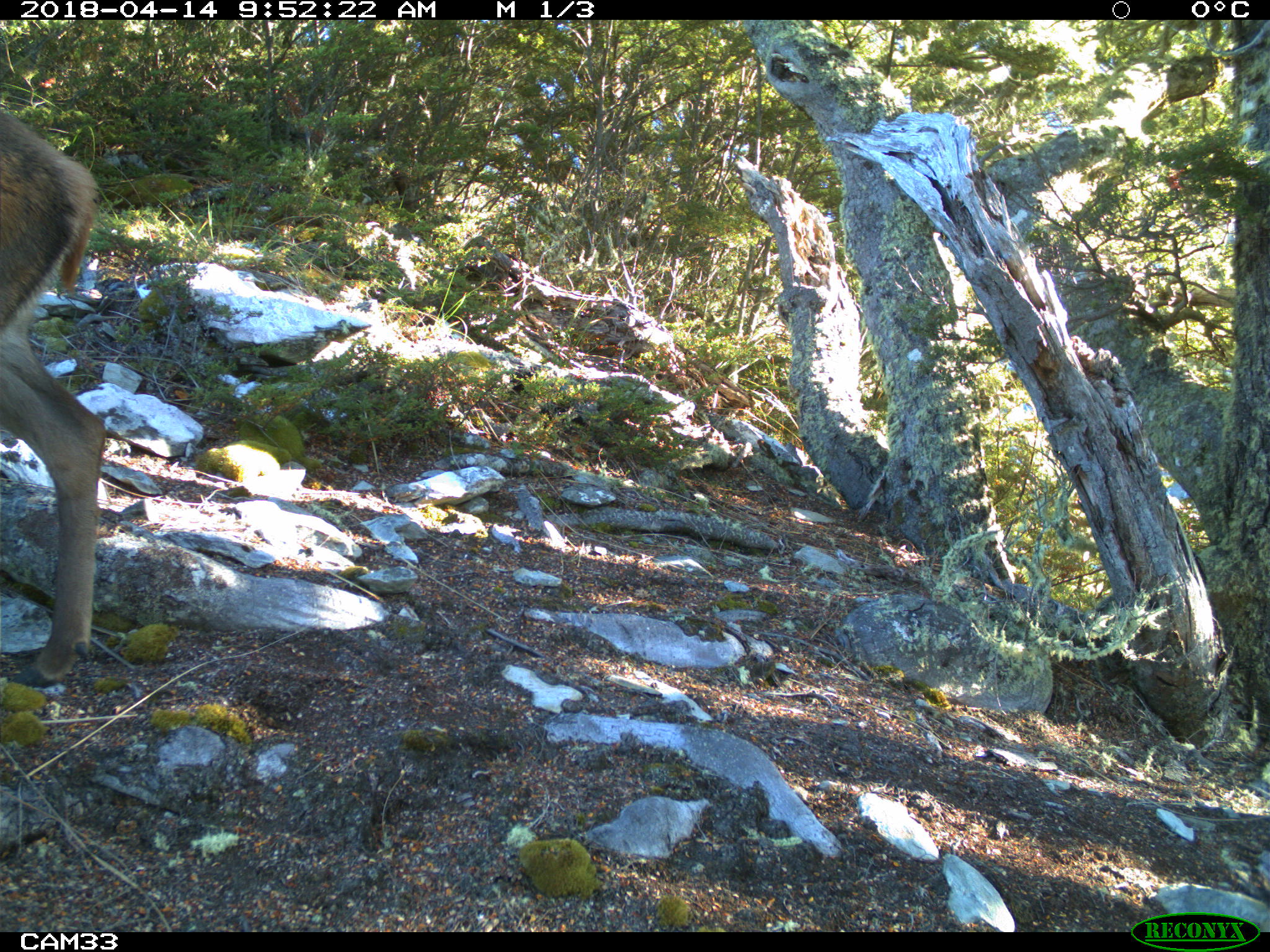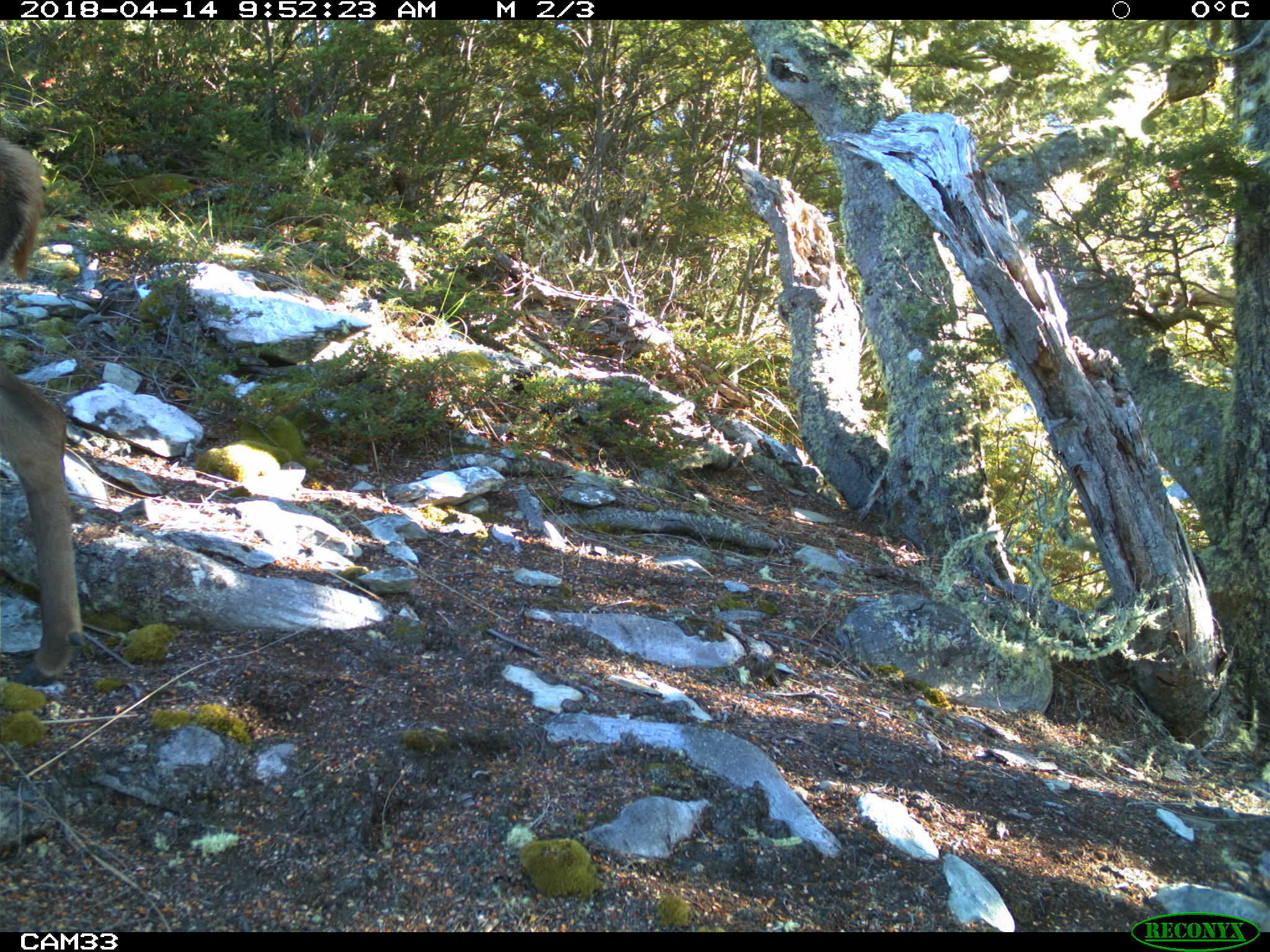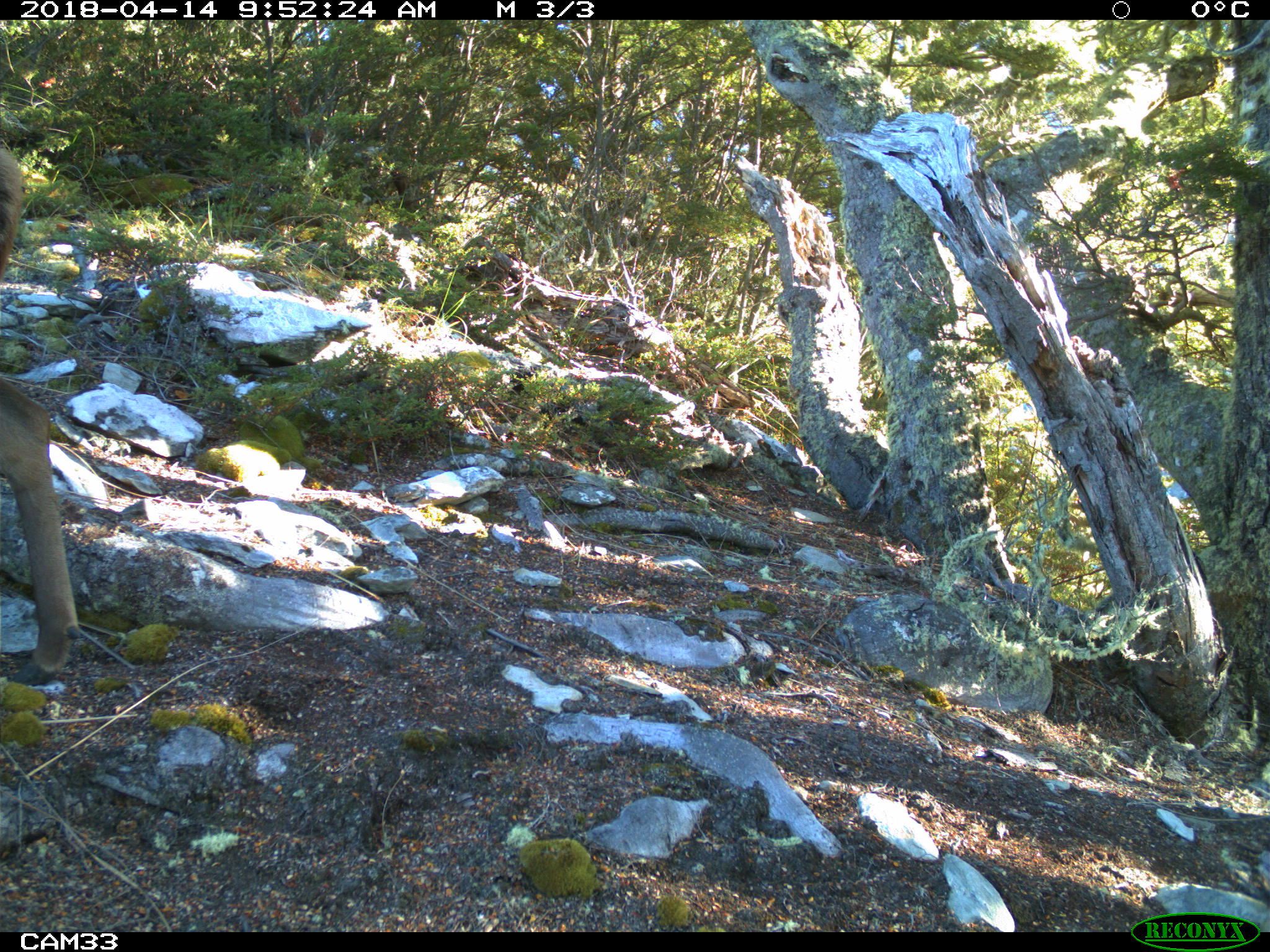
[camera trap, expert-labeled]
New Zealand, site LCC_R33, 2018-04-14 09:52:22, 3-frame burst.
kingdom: Animalia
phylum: Chordata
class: Mammalia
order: Artiodactyla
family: Cervidae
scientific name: Cervidae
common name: deer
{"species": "deer (Cervidae)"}